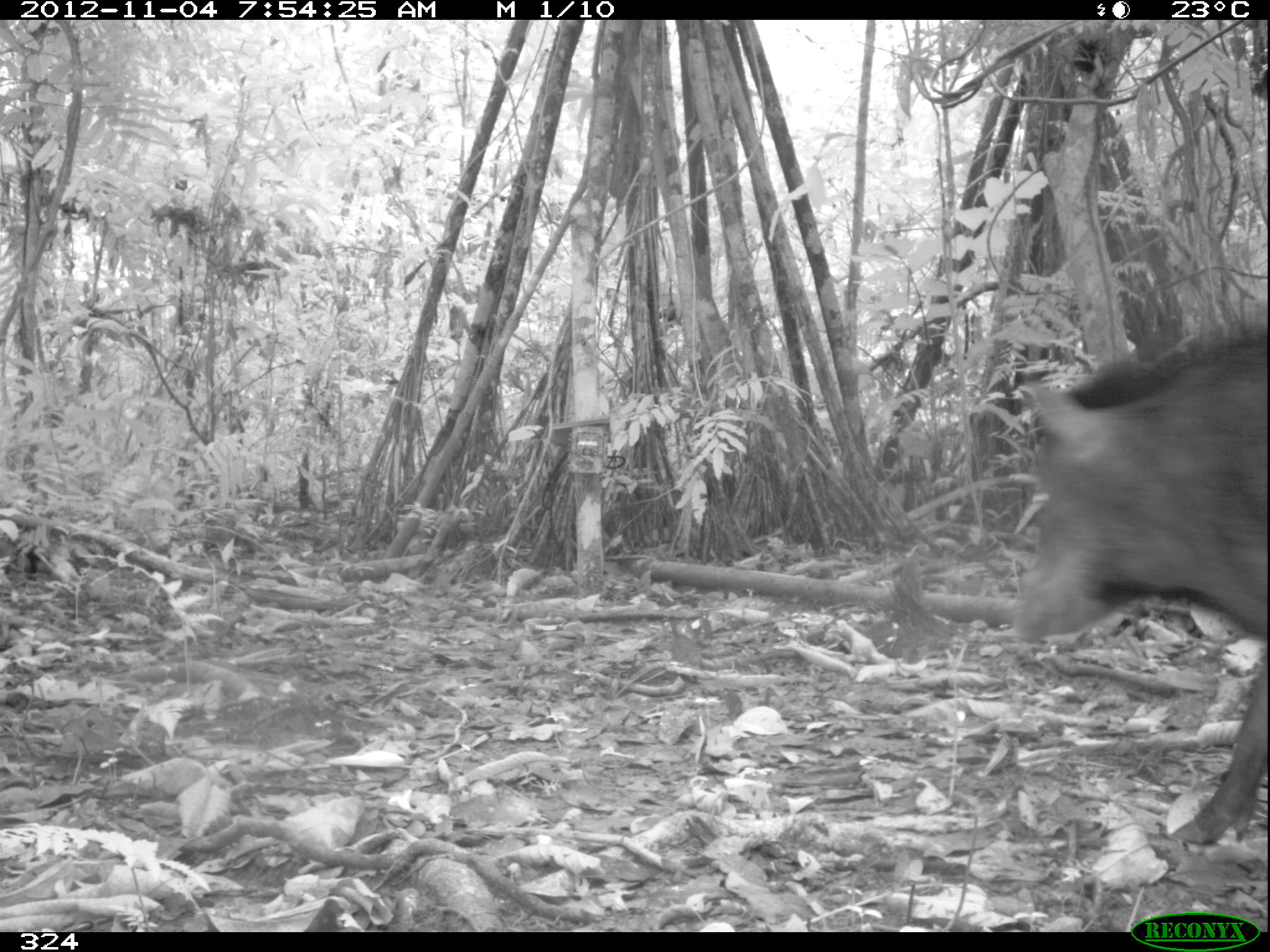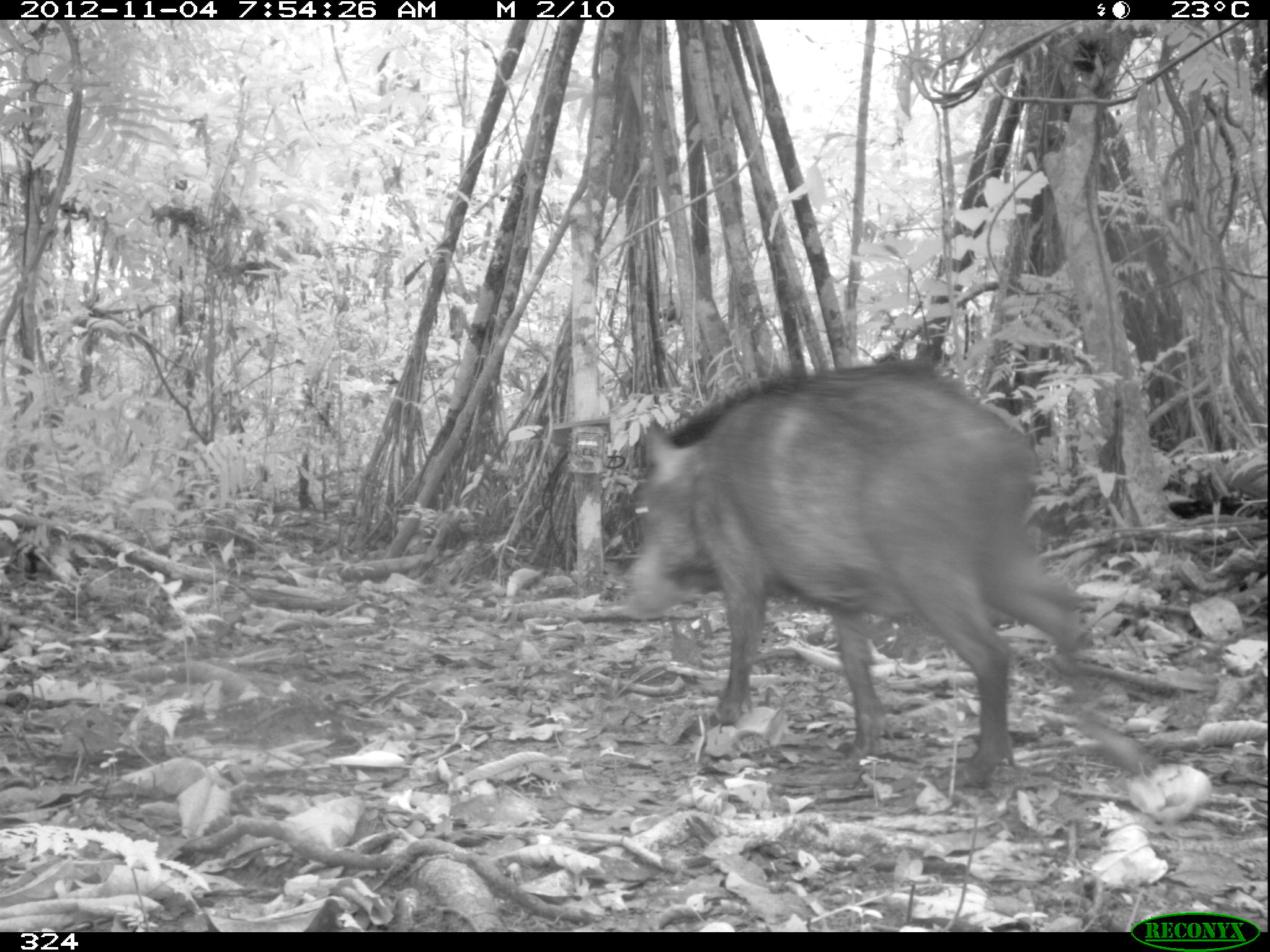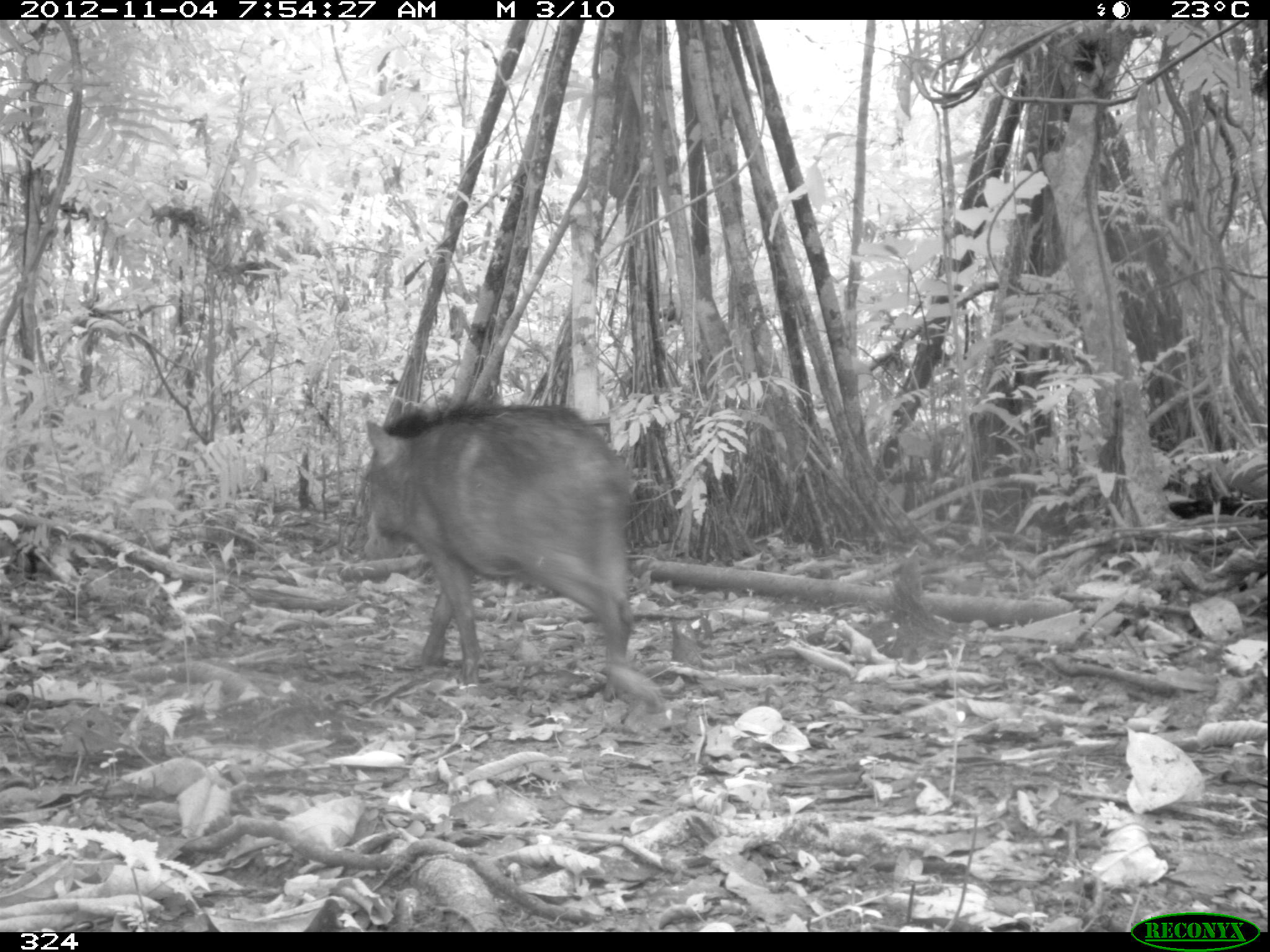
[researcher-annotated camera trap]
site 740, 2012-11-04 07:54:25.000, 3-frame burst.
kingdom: Animalia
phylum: Chordata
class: Mammalia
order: Artiodactyla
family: Tayassuidae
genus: Tayassu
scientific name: Tayassu pecari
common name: white-lipped peccary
Tayassu pecari (white-lipped peccary).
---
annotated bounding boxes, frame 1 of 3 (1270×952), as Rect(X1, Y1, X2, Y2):
tayassu pecari: Rect(1004, 308, 1270, 850)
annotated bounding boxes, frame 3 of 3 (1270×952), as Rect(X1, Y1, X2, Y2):
tayassu pecari: Rect(362, 401, 633, 699)